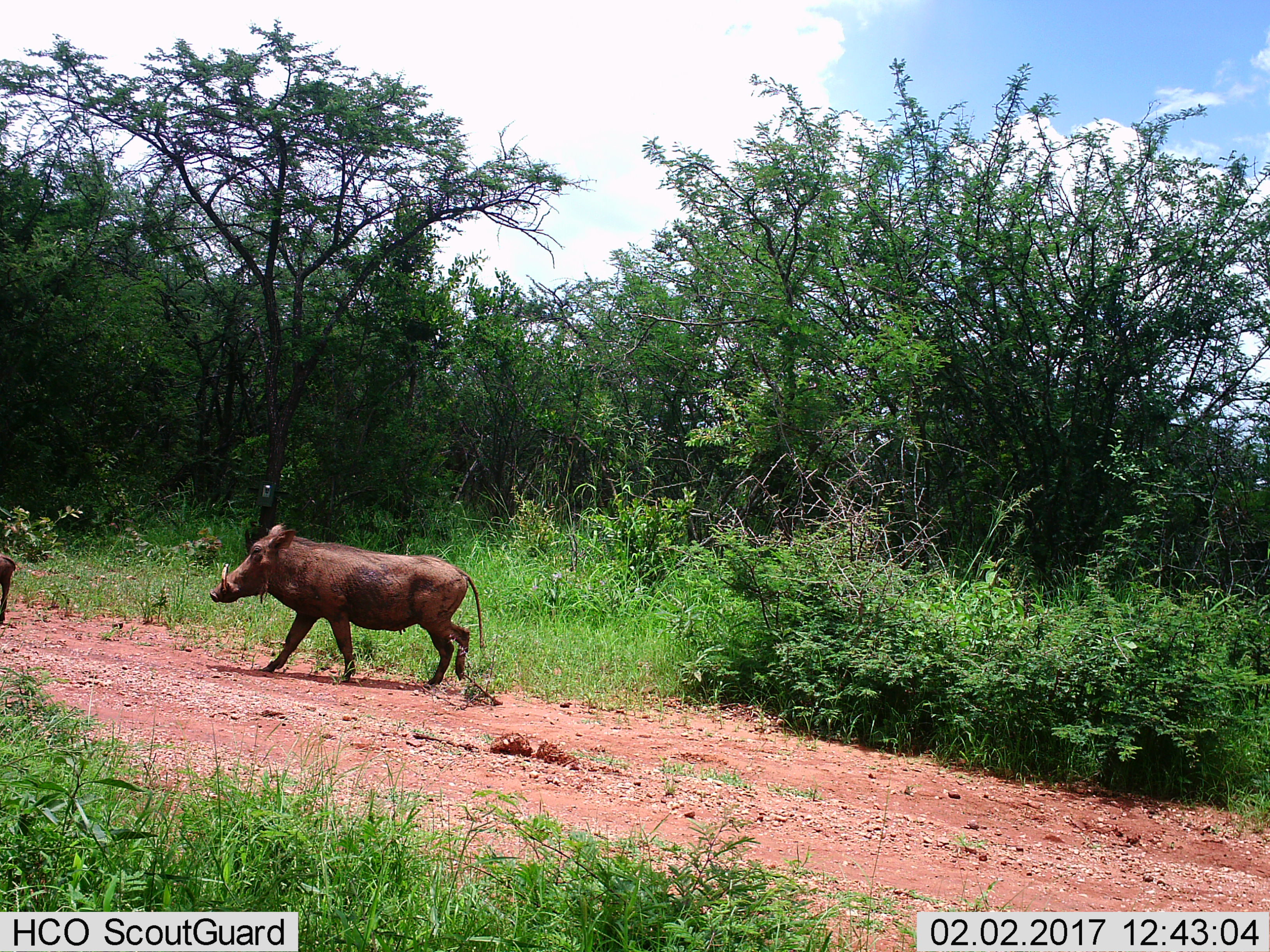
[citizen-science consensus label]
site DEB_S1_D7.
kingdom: Animalia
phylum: Chordata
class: Mammalia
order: Artiodactyla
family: Suidae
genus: Phacochoerus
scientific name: Phacochoerus africanus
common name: warthog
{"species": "warthog (Phacochoerus africanus)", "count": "2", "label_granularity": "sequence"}